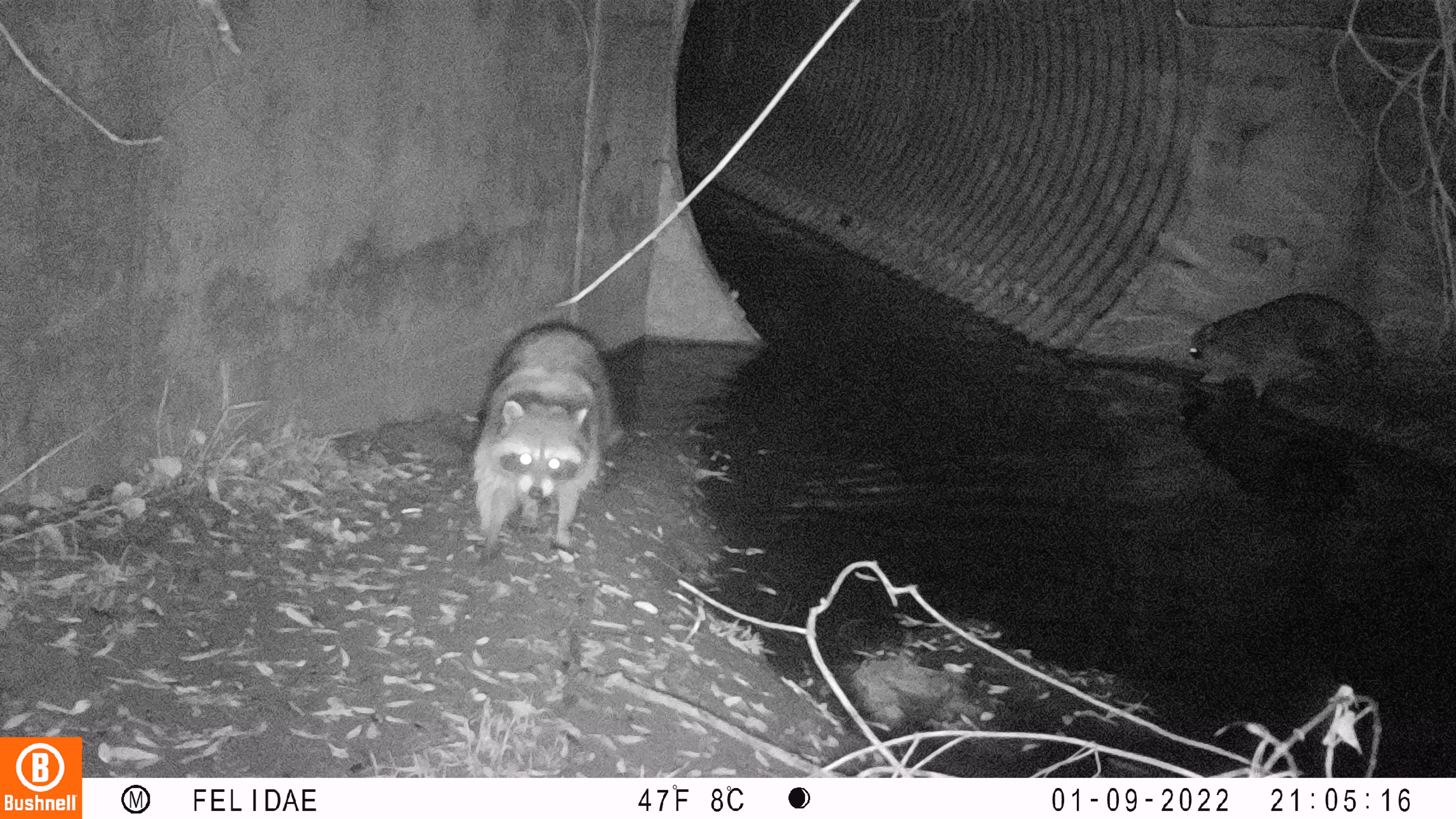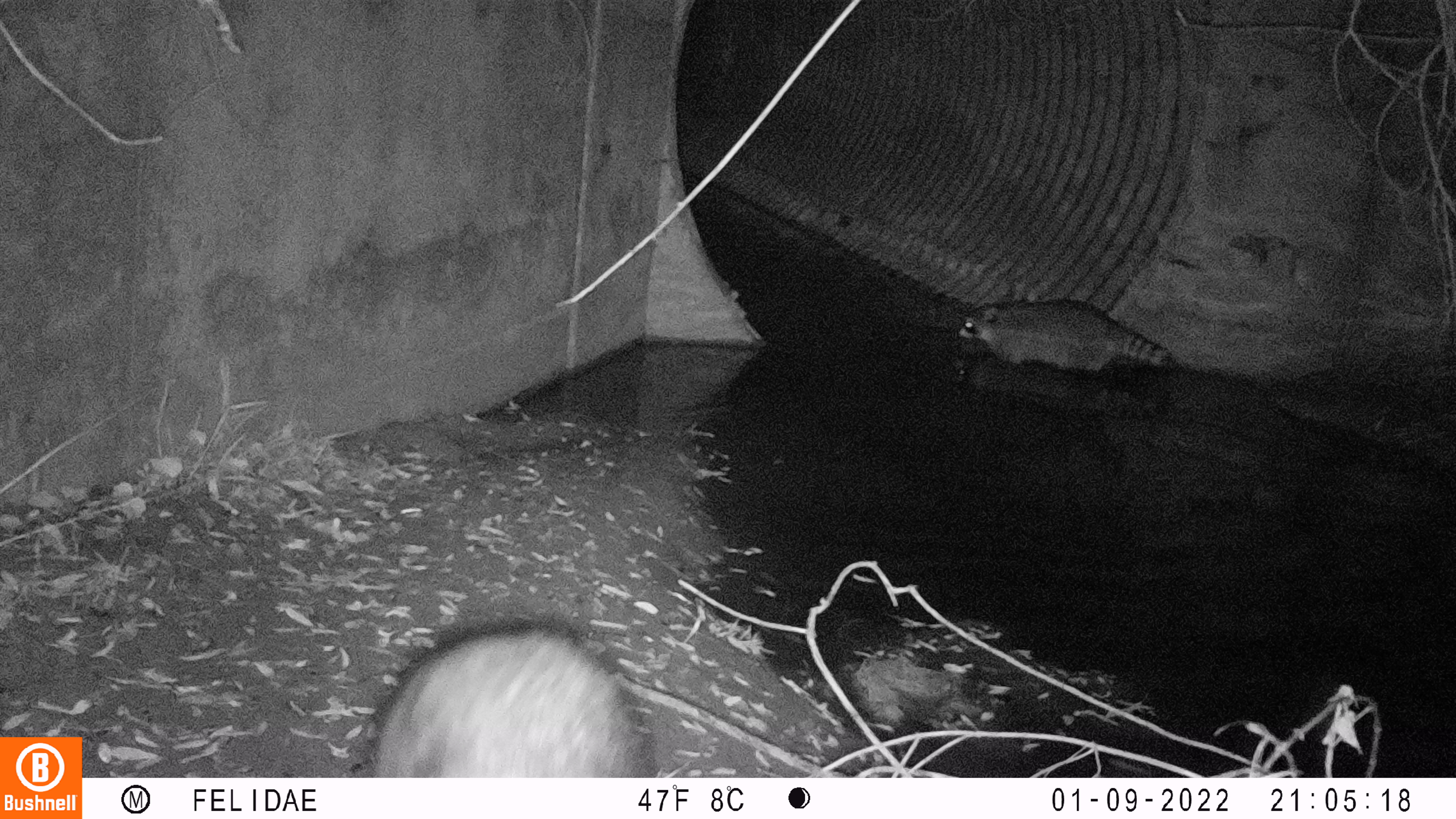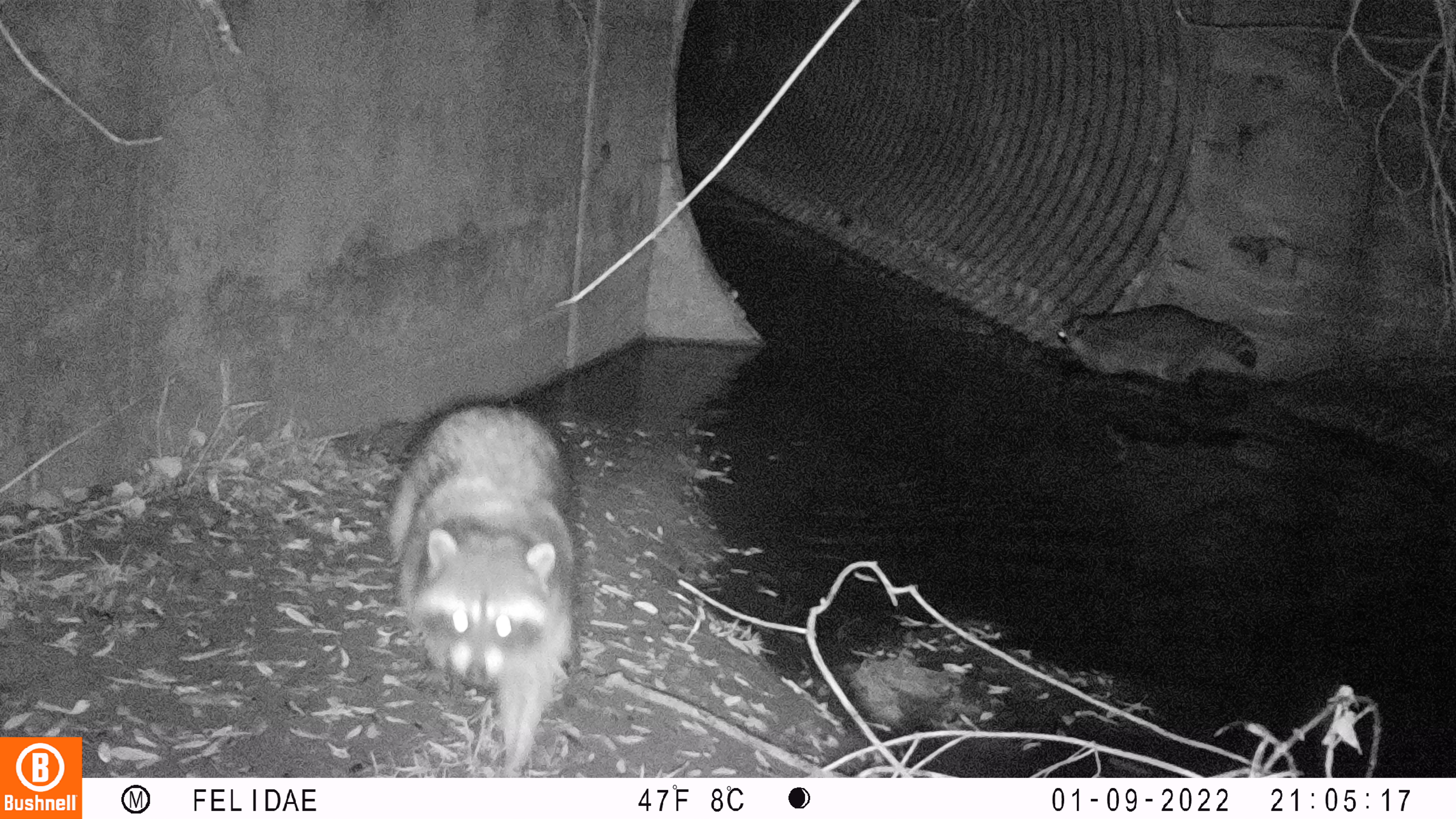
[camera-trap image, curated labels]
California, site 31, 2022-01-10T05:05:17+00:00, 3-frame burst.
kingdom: Animalia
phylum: Chordata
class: Mammalia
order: Carnivora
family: Procyonidae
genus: Procyon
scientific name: Procyon lotor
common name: raccoon